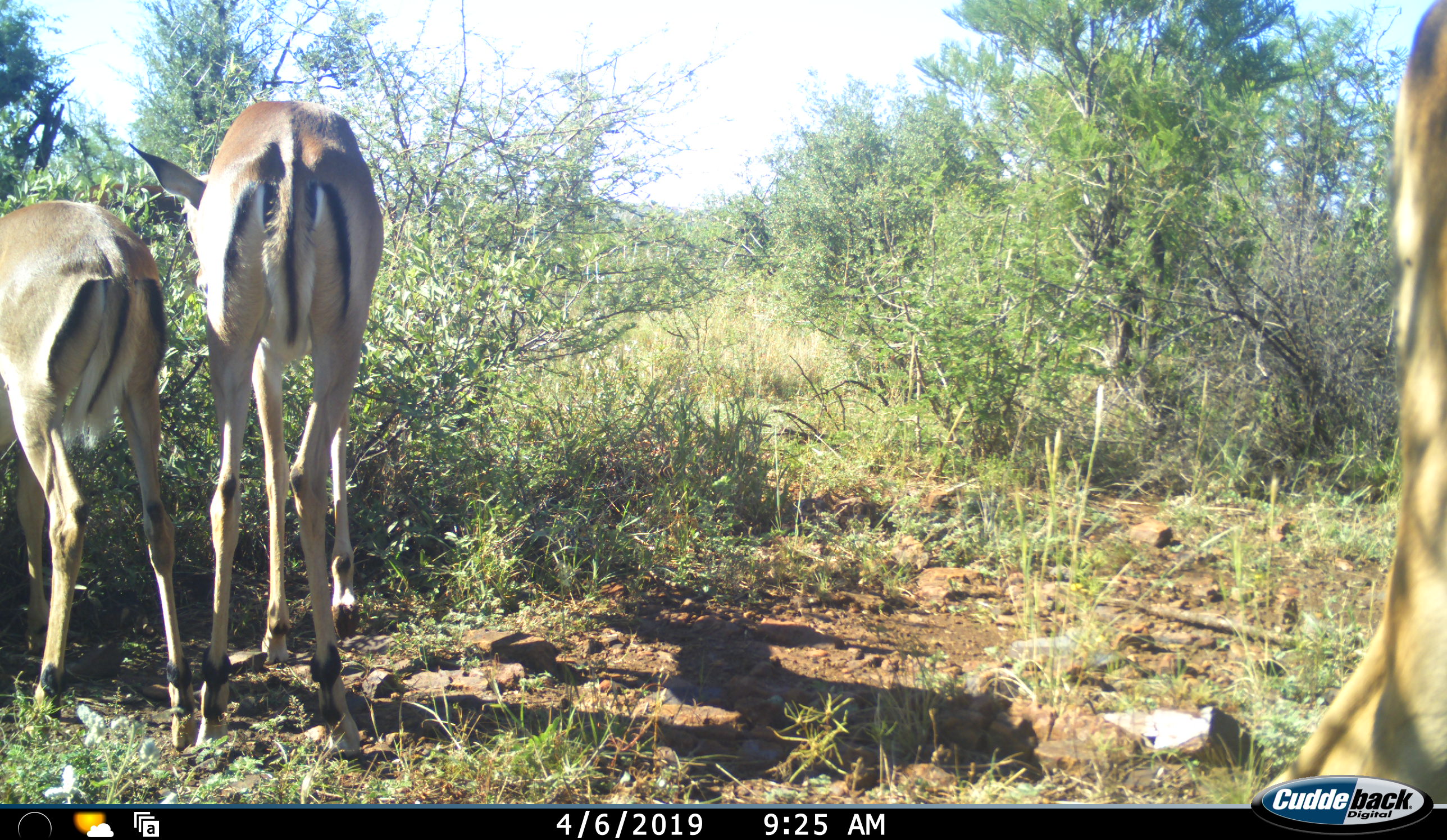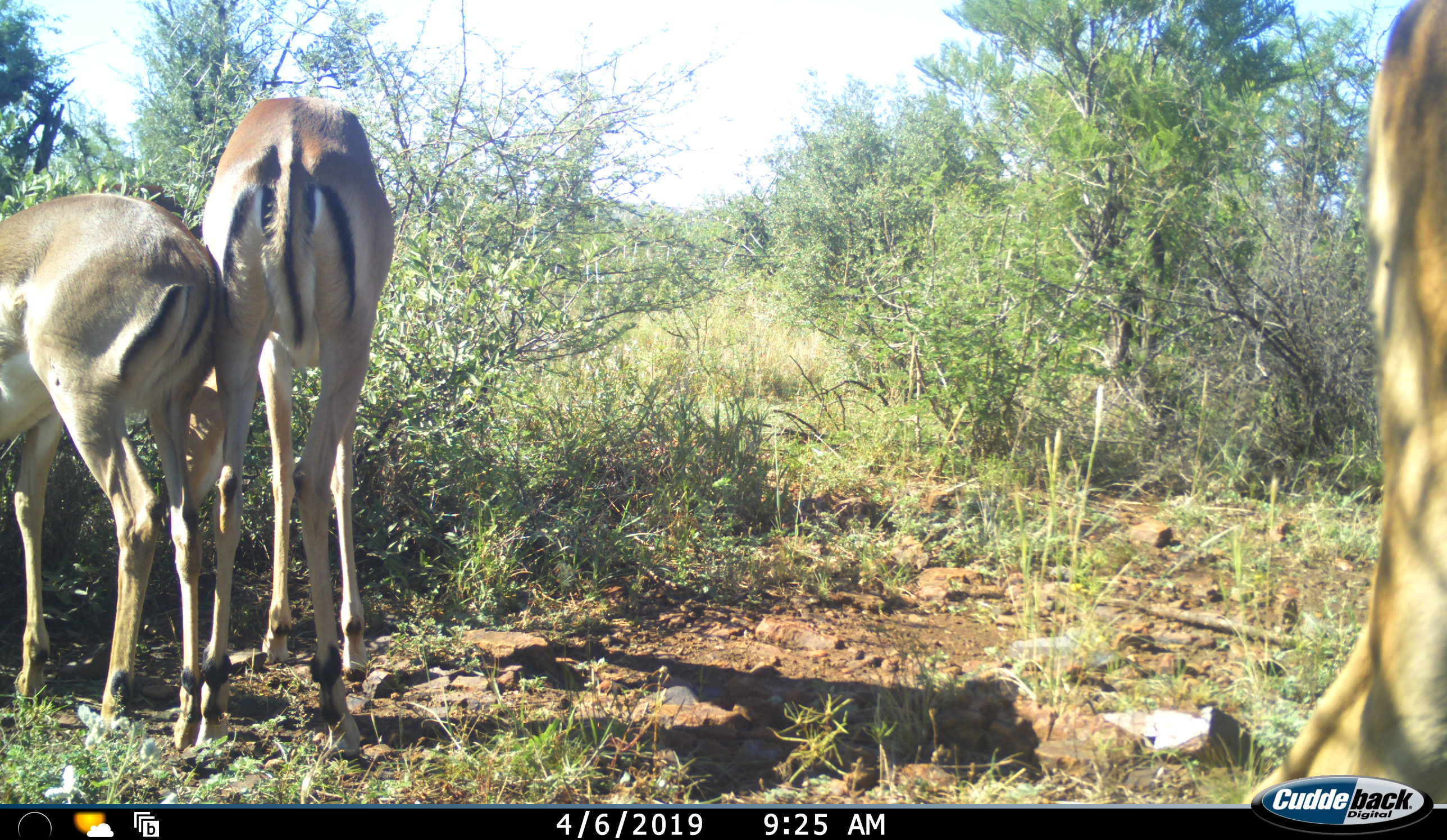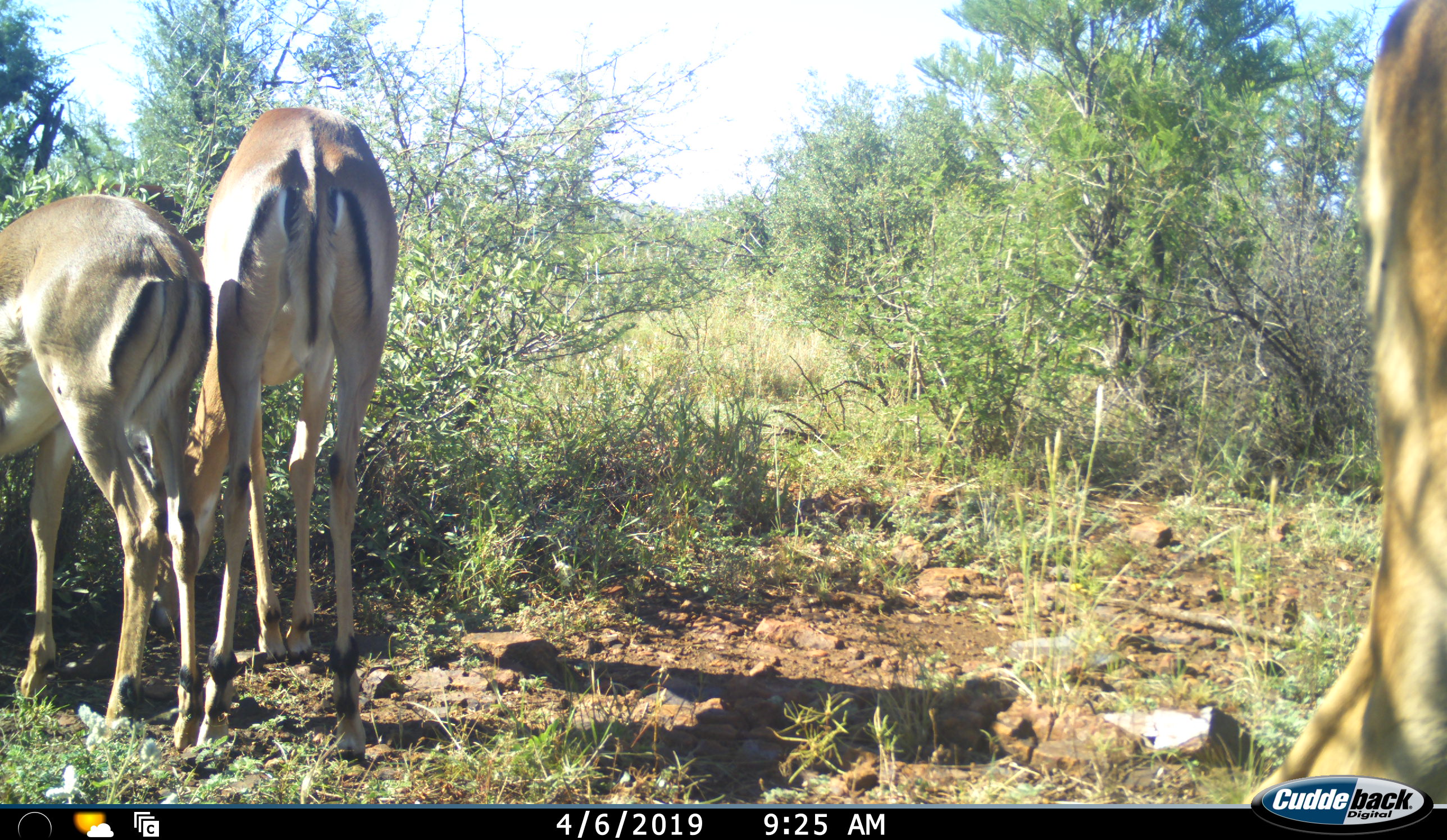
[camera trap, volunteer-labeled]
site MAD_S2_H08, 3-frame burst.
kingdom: Animalia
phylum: Chordata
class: Mammalia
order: Artiodactyla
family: Bovidae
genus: Aepyceros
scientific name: Aepyceros melampus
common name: impala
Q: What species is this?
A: Impala (Aepyceros melampus).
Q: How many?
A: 3.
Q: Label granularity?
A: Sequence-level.